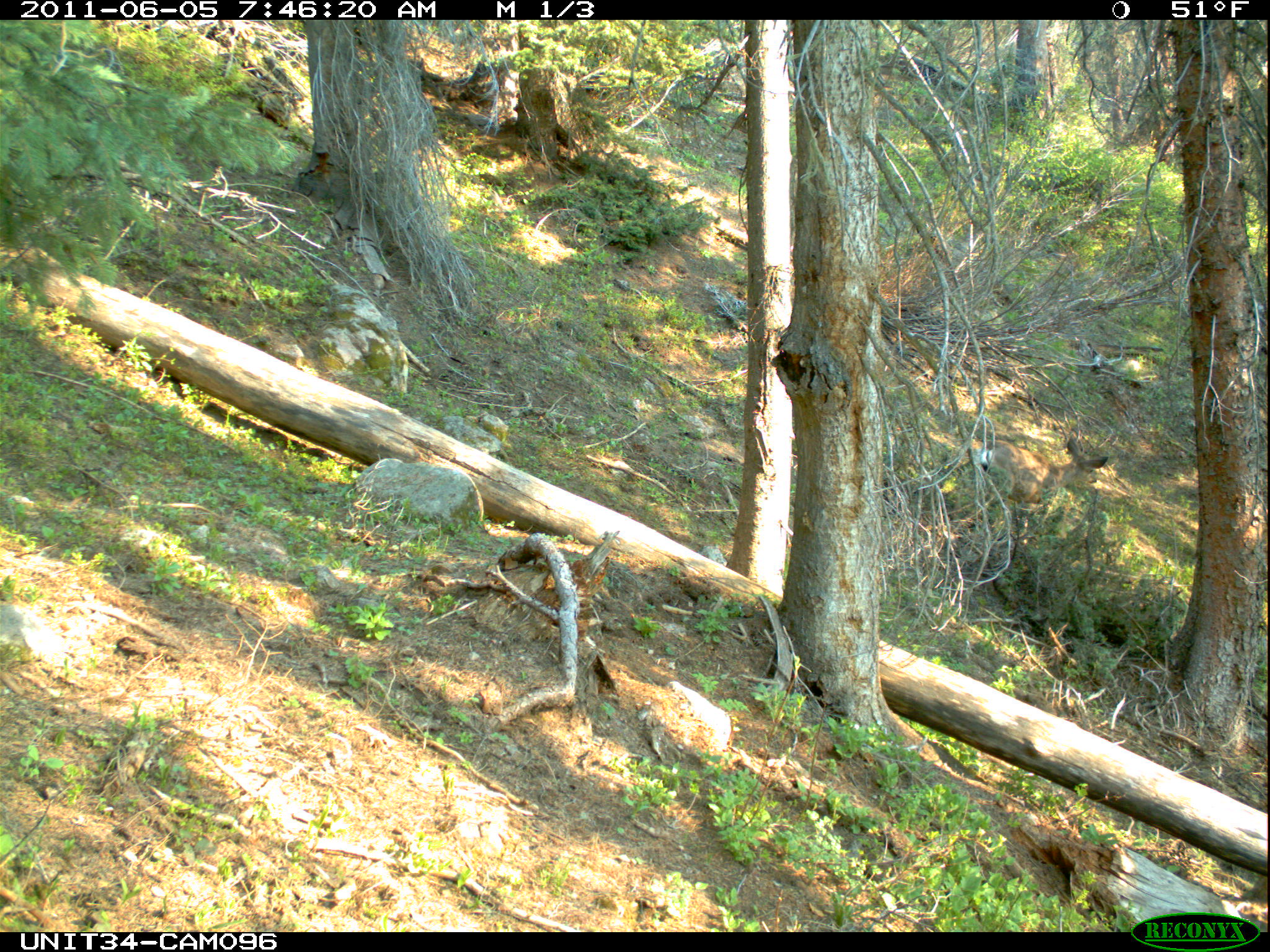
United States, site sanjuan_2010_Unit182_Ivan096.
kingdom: Animalia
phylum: Chordata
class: Mammalia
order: Artiodactyla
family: Cervidae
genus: Odocoileus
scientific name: Odocoileus hemionus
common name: mule deer